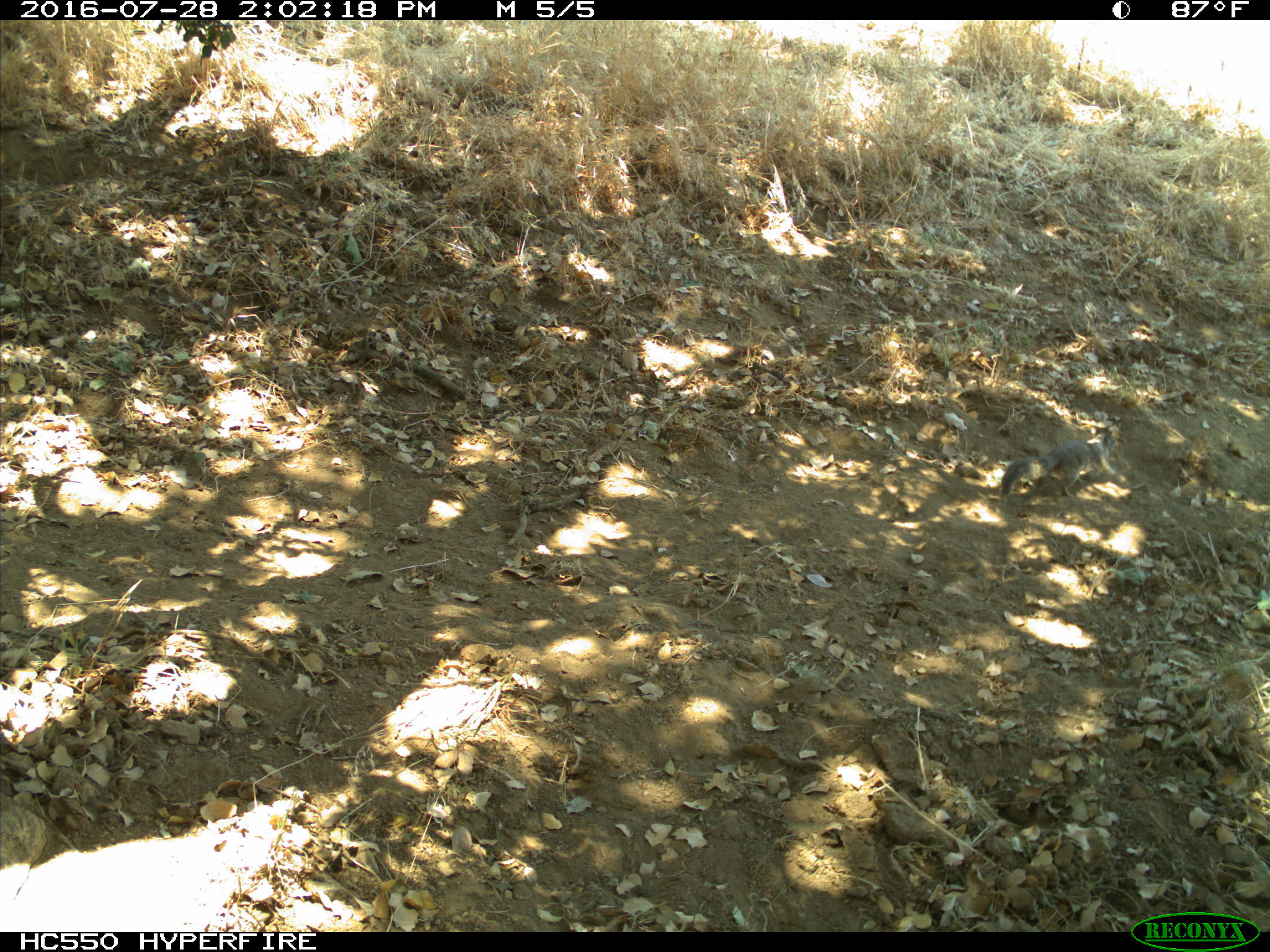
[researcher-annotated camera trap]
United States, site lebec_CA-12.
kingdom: Animalia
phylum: Chordata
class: Mammalia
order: Rodentia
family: Sciuridae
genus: Otospermophilus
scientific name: Otospermophilus beecheyi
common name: california ground squirrel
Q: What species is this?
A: Otospermophilus beecheyi (california ground squirrel).